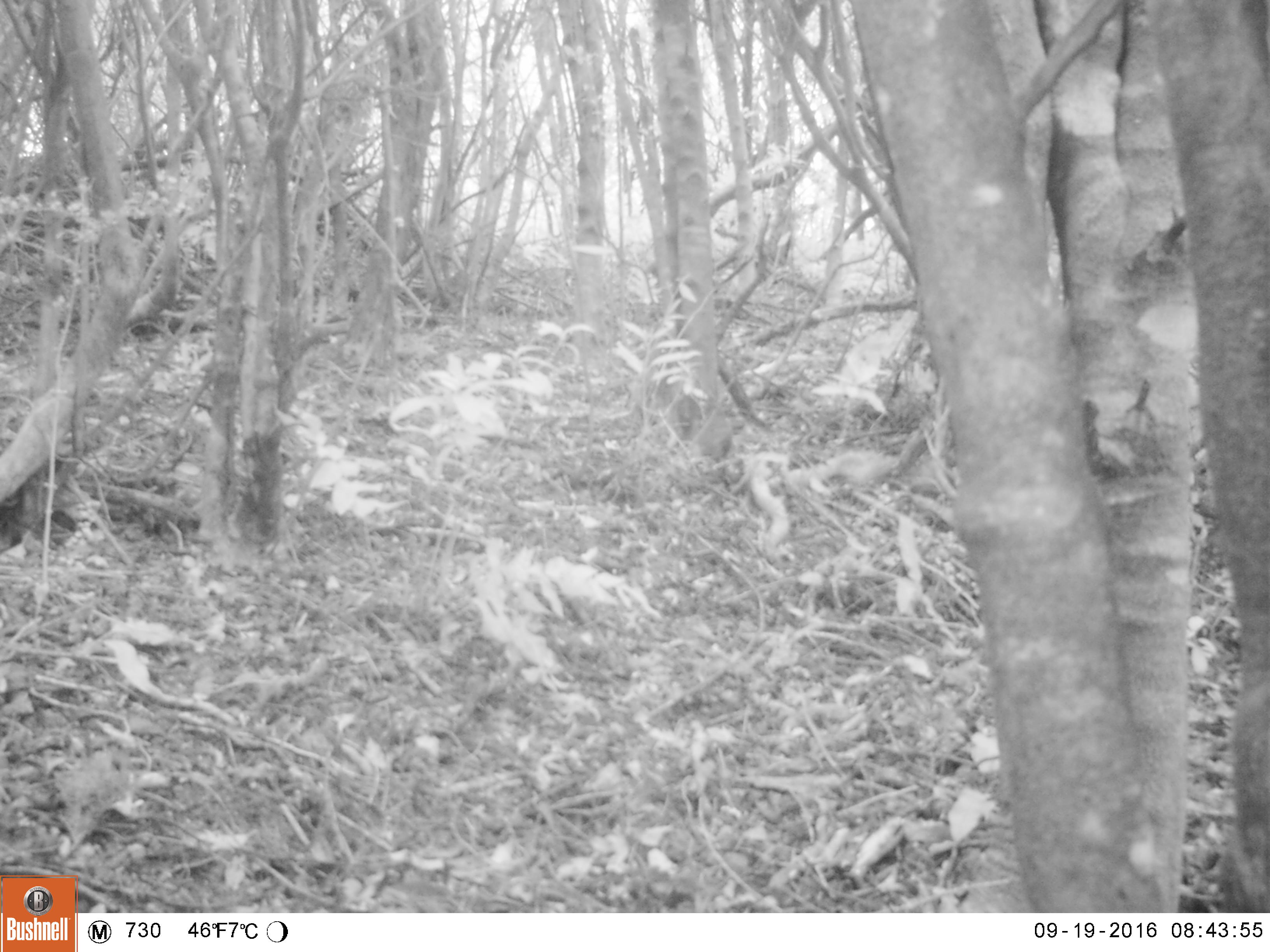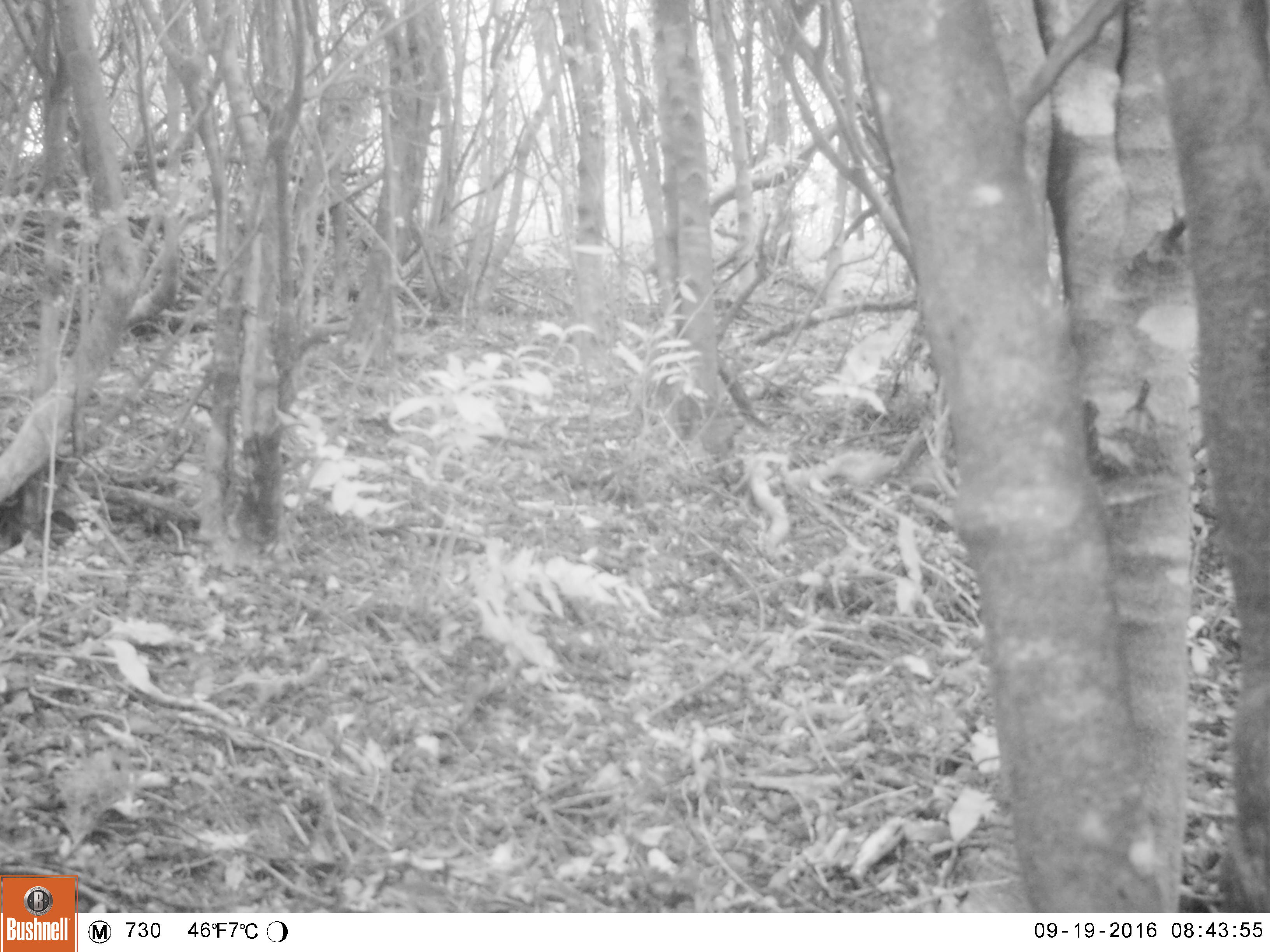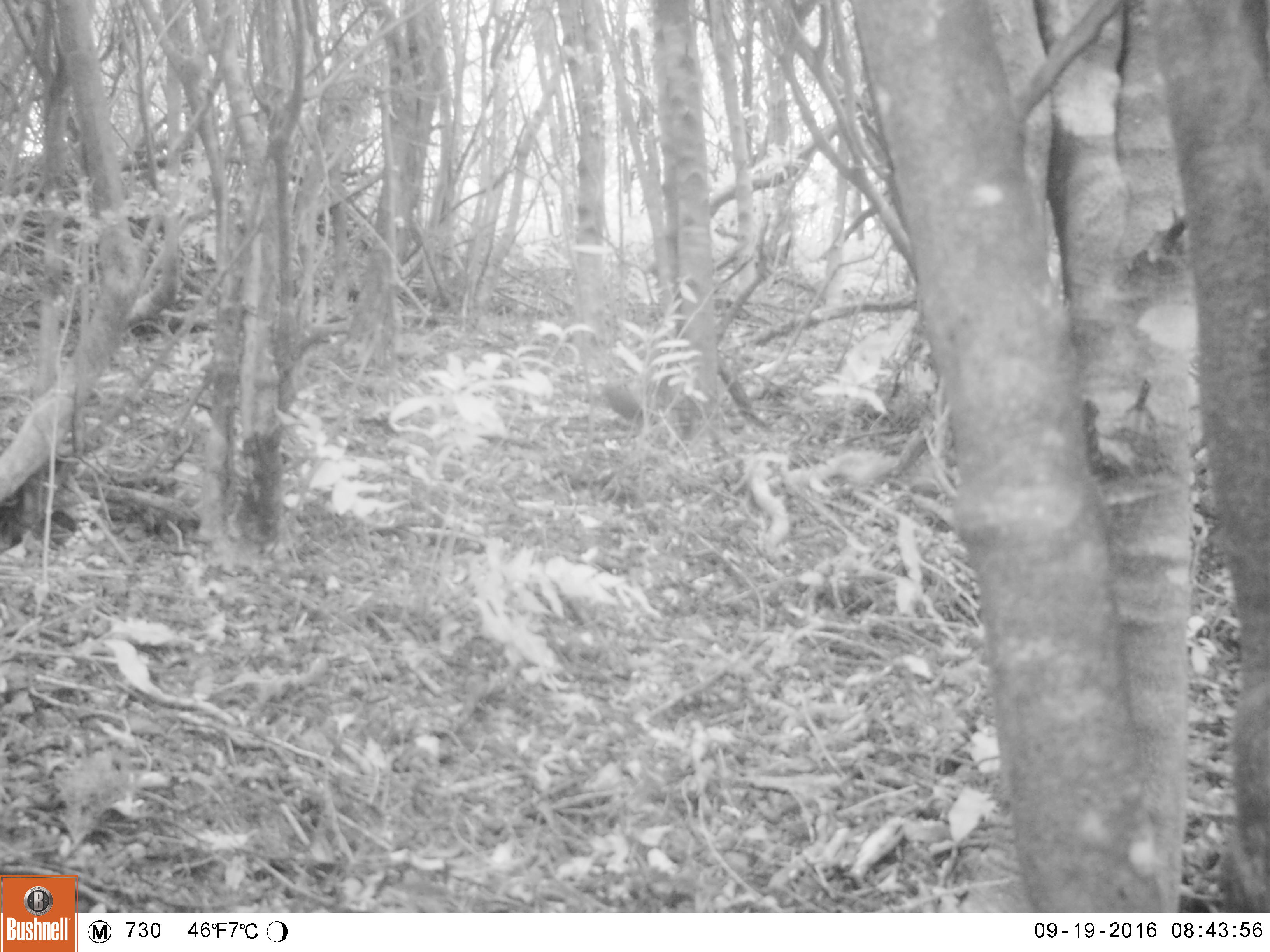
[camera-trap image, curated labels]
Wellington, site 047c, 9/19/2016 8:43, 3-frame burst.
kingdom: Animalia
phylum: Chordata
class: Aves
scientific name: Aves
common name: bird